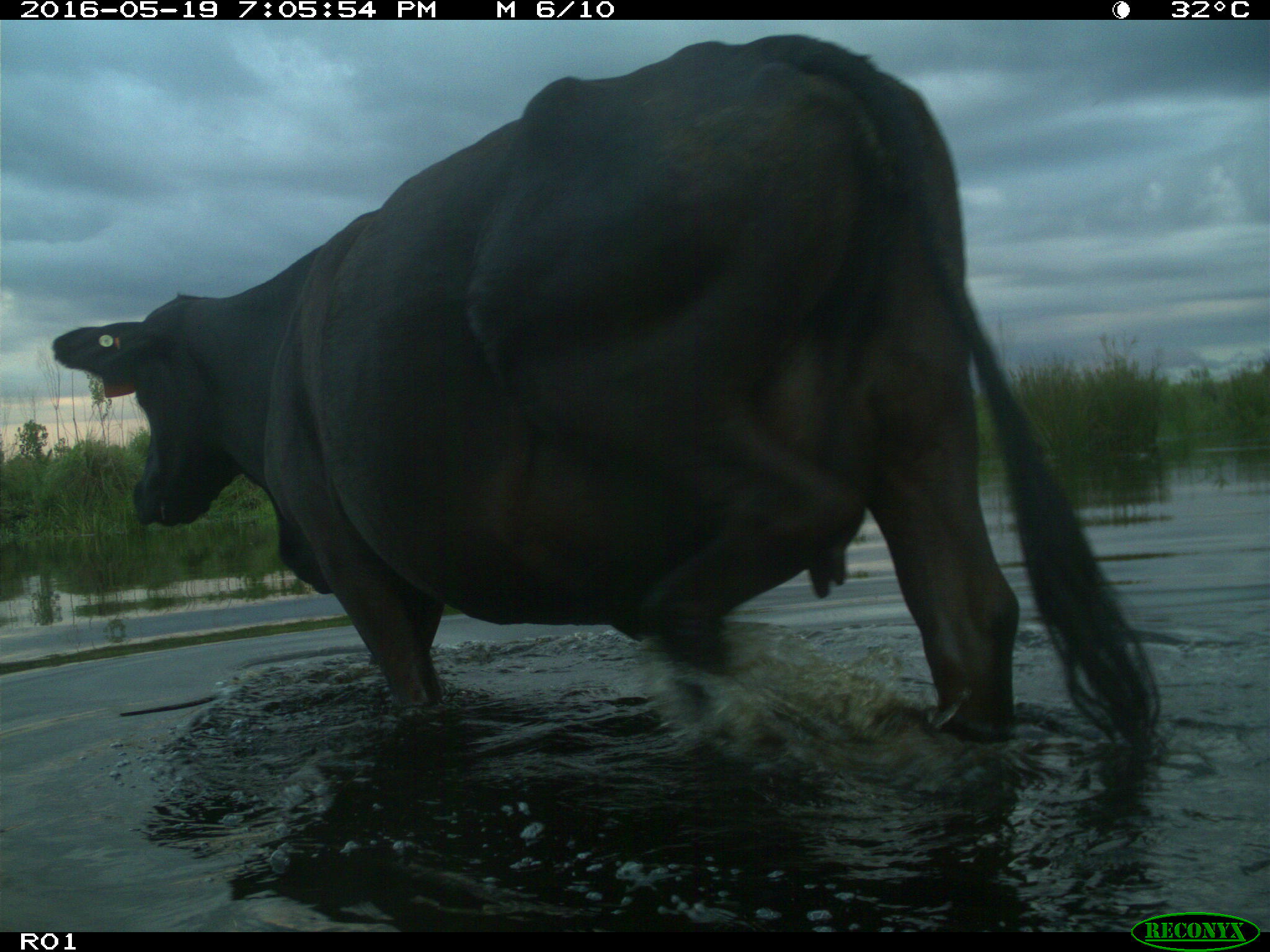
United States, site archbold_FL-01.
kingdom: Animalia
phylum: Chordata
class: Mammalia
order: Artiodactyla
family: Bovidae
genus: Bos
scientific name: Bos taurus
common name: domestic cow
Bos taurus (domestic cow).